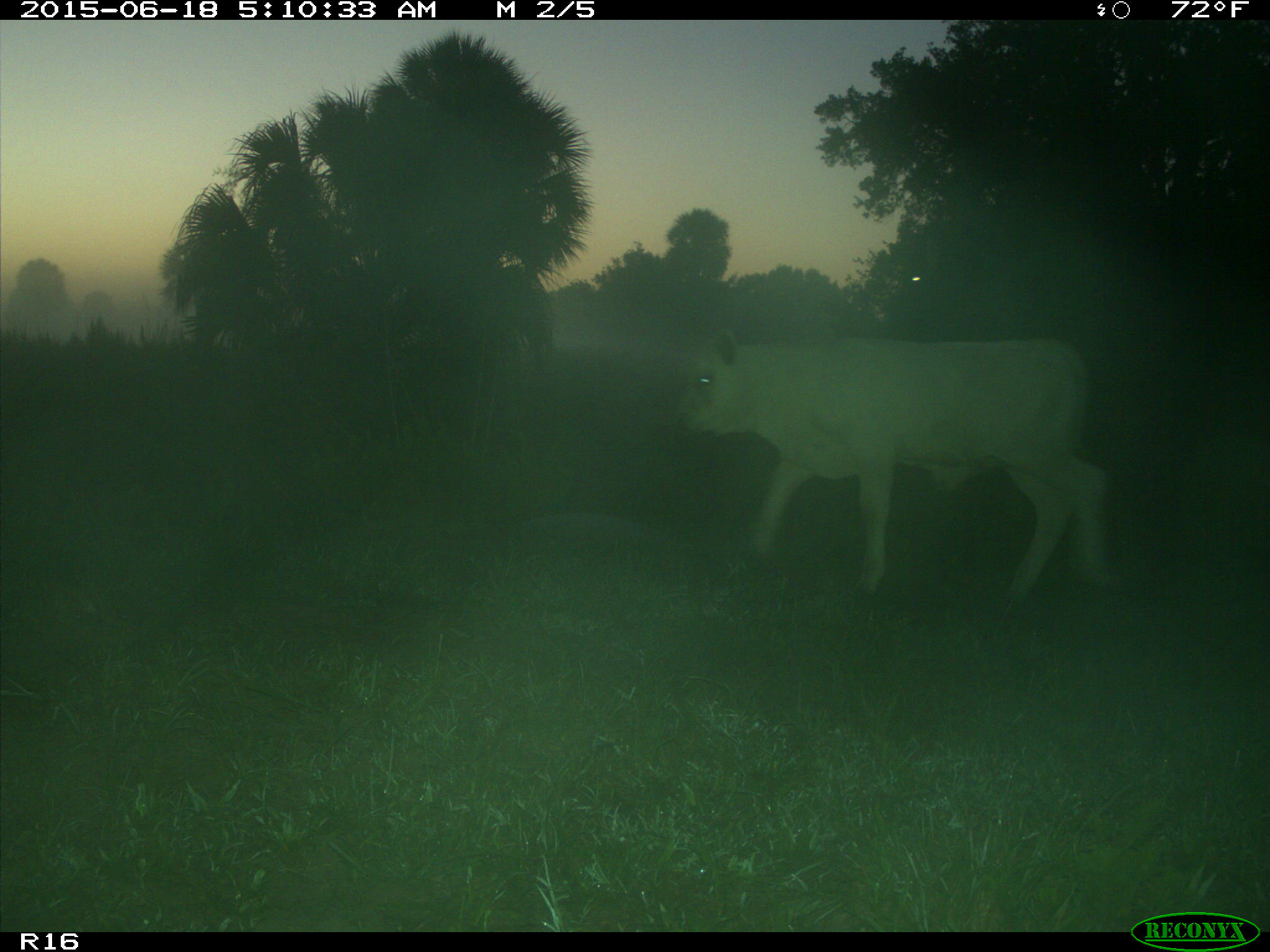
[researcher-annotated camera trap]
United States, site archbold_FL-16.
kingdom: Animalia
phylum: Chordata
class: Mammalia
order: Artiodactyla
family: Bovidae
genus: Bos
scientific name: Bos taurus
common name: domestic cow